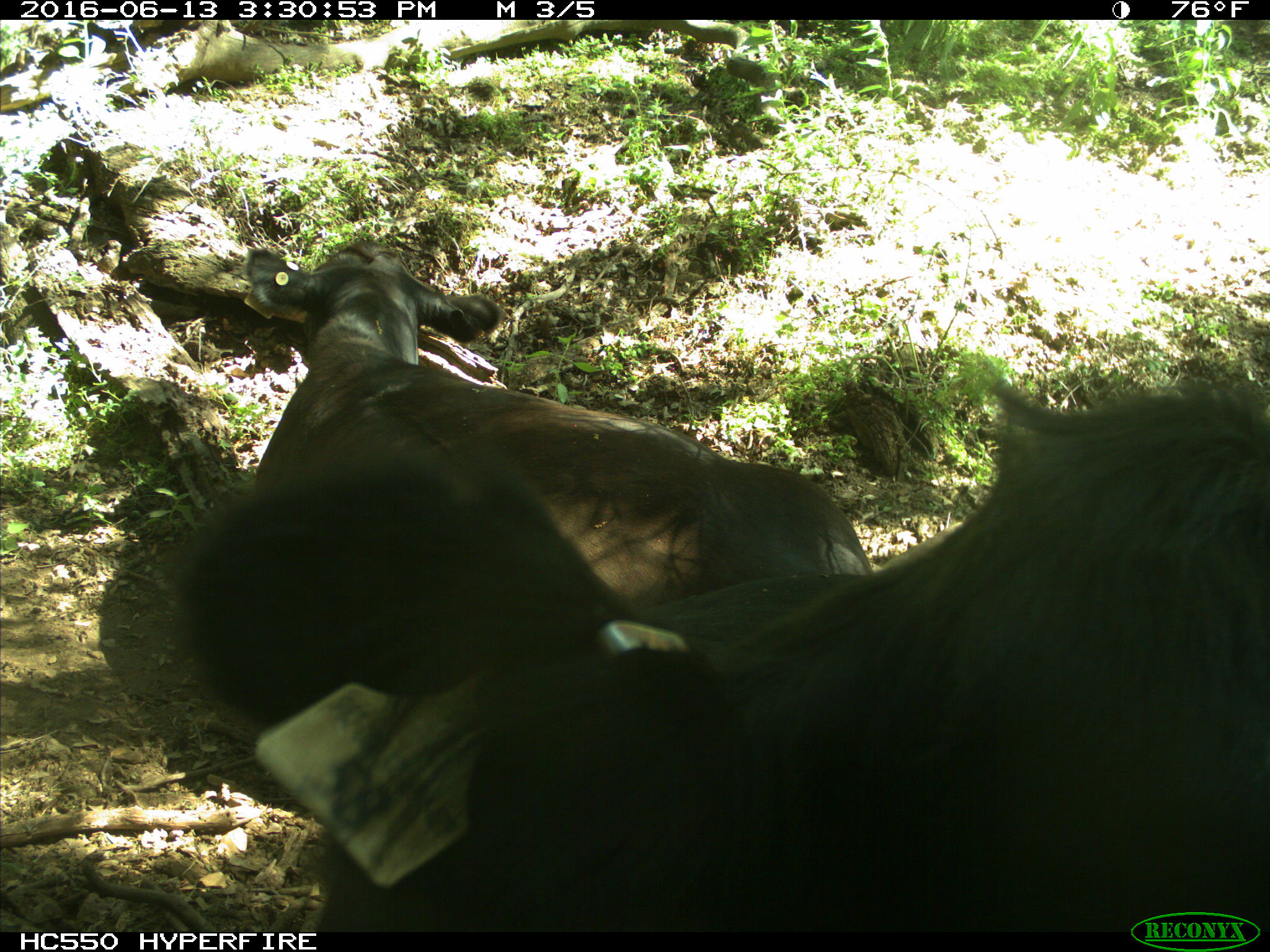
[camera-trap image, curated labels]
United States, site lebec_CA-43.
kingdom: Animalia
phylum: Chordata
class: Mammalia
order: Artiodactyla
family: Bovidae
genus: Bos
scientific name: Bos taurus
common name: domestic cow